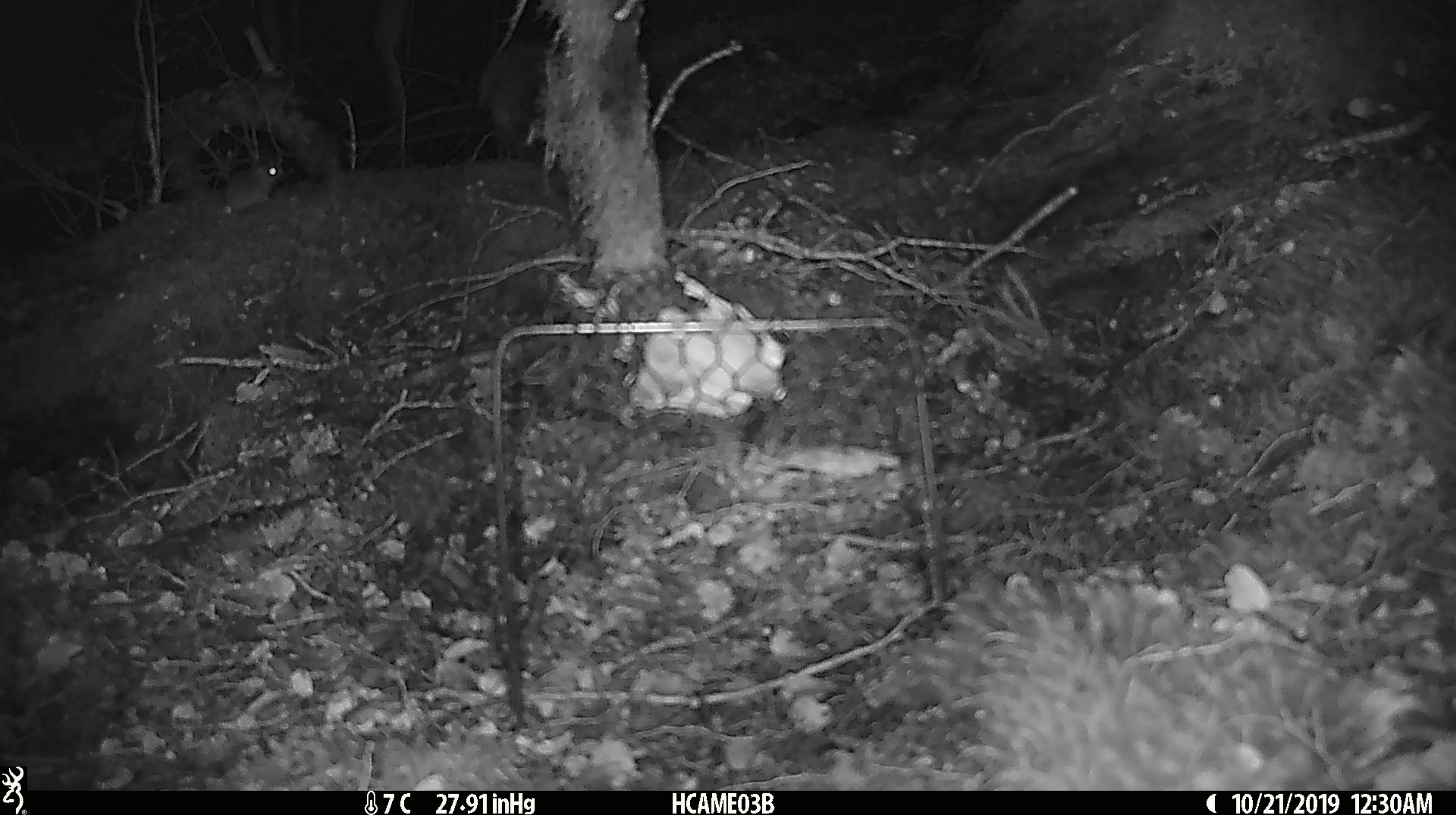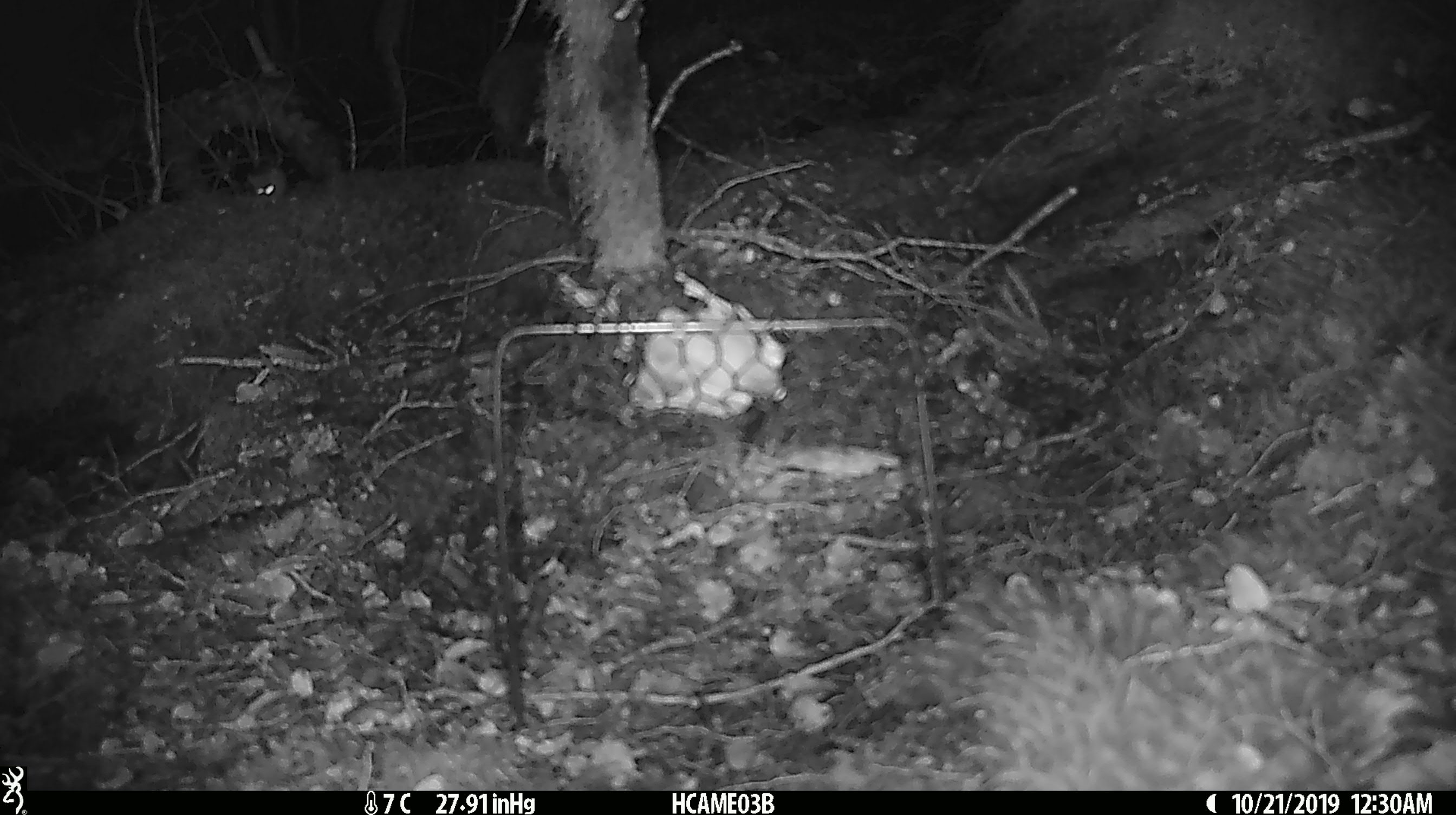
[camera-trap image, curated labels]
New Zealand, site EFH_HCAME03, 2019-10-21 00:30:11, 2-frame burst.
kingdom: Animalia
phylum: Chordata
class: Mammalia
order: Rodentia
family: Muridae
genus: Mus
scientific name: Mus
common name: mouse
Mouse (Mus).